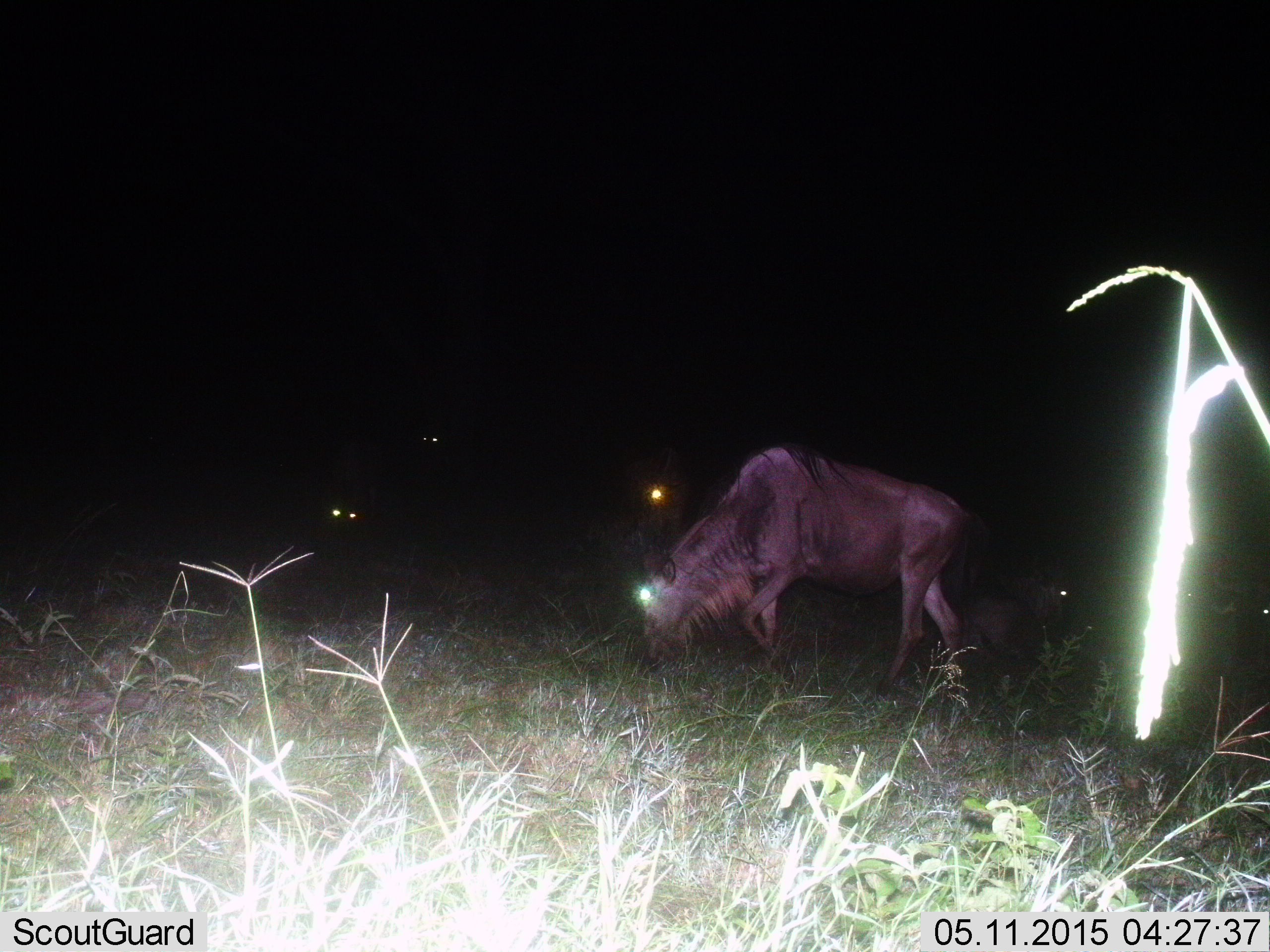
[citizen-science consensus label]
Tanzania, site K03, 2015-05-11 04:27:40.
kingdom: Animalia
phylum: Chordata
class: Mammalia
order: Artiodactyla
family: Bovidae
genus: Connochaetes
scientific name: Connochaetes taurinus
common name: blue wildebeest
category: wildebeest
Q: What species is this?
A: Wildebeest (blue wildebeest) (Connochaetes taurinus).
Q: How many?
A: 1.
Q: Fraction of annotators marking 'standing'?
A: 40%.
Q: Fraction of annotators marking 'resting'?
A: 10%.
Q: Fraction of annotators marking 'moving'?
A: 20%.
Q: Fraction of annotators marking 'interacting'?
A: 0%.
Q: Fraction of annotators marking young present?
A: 20%.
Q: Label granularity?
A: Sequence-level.